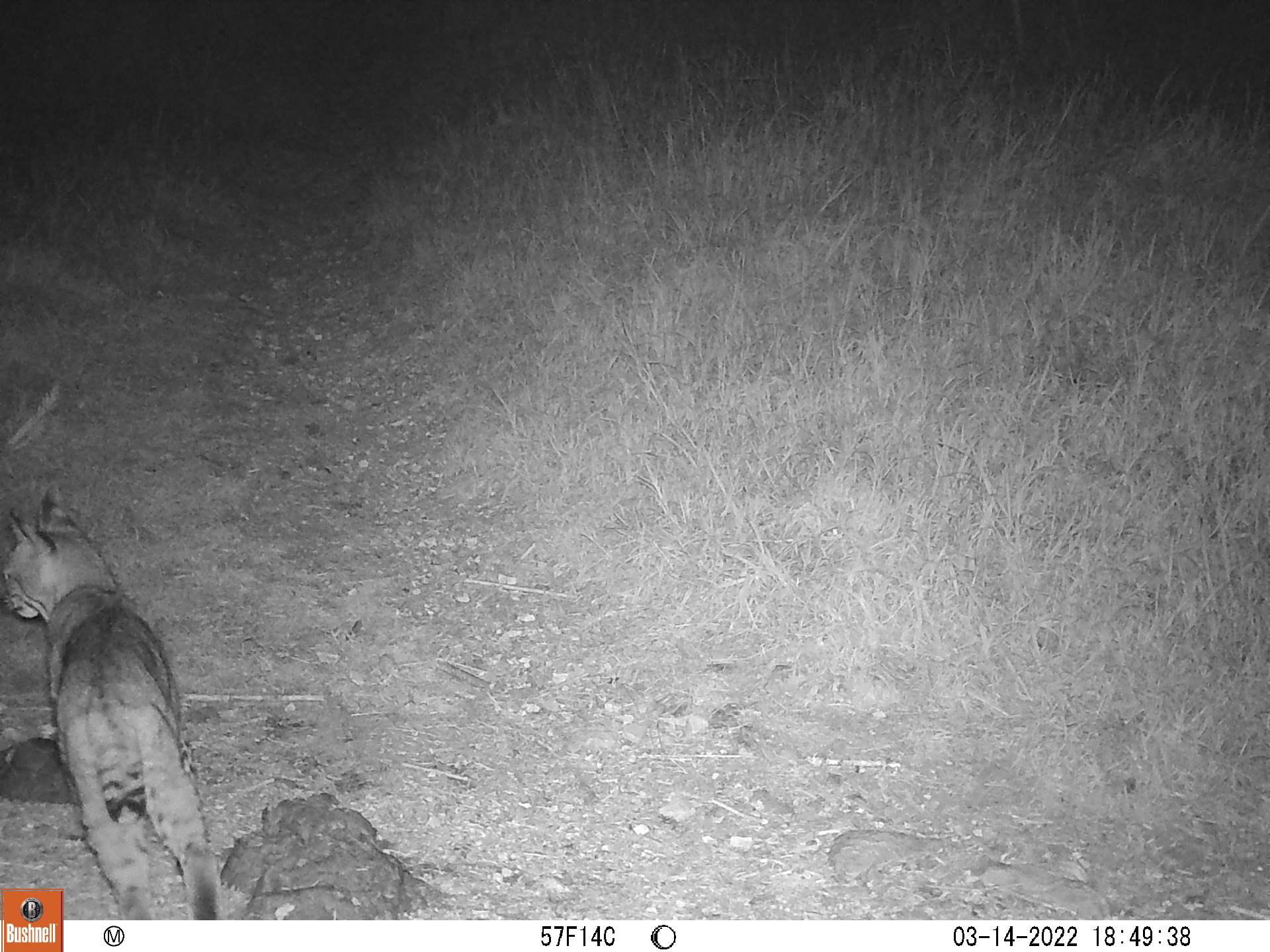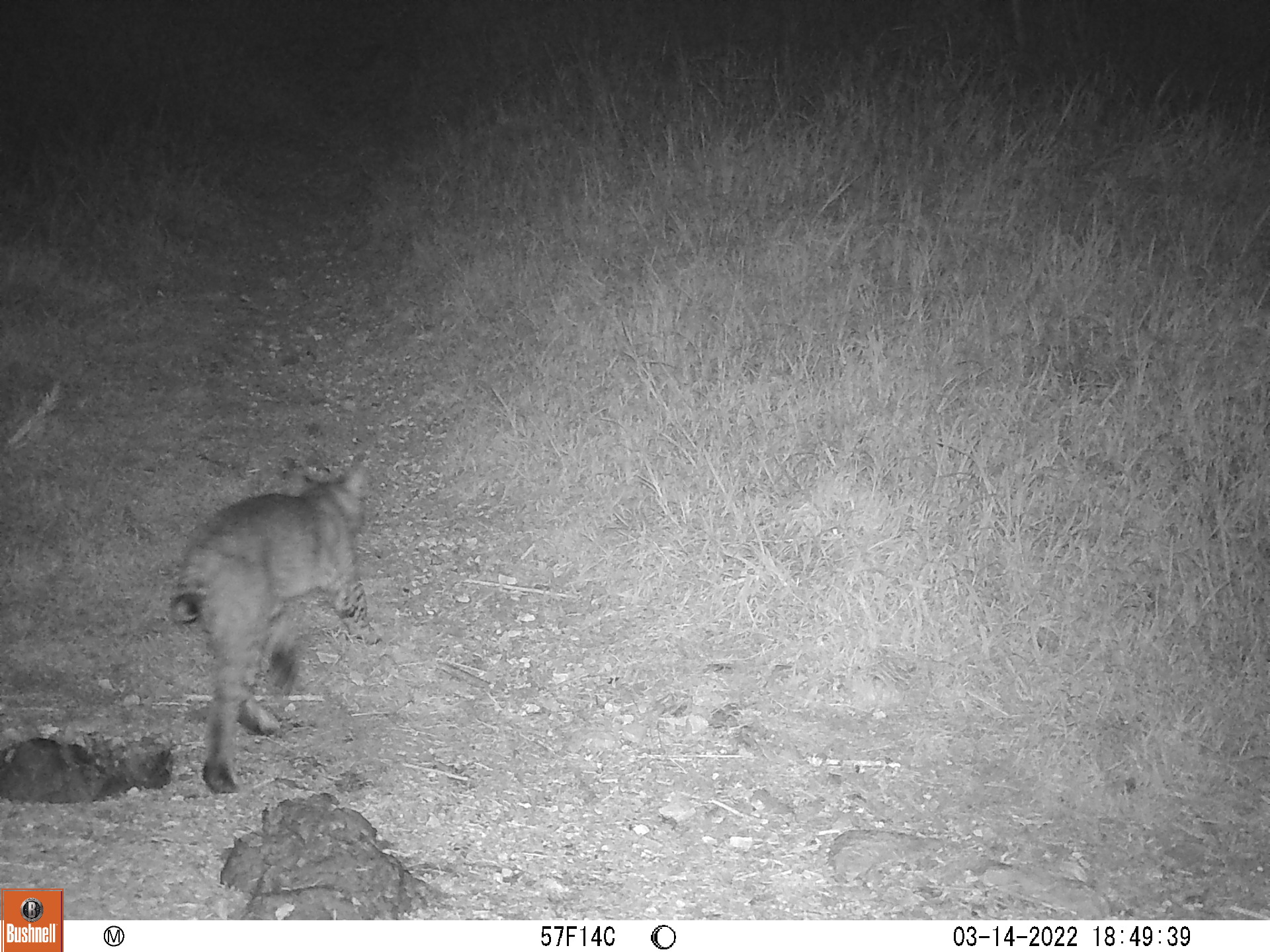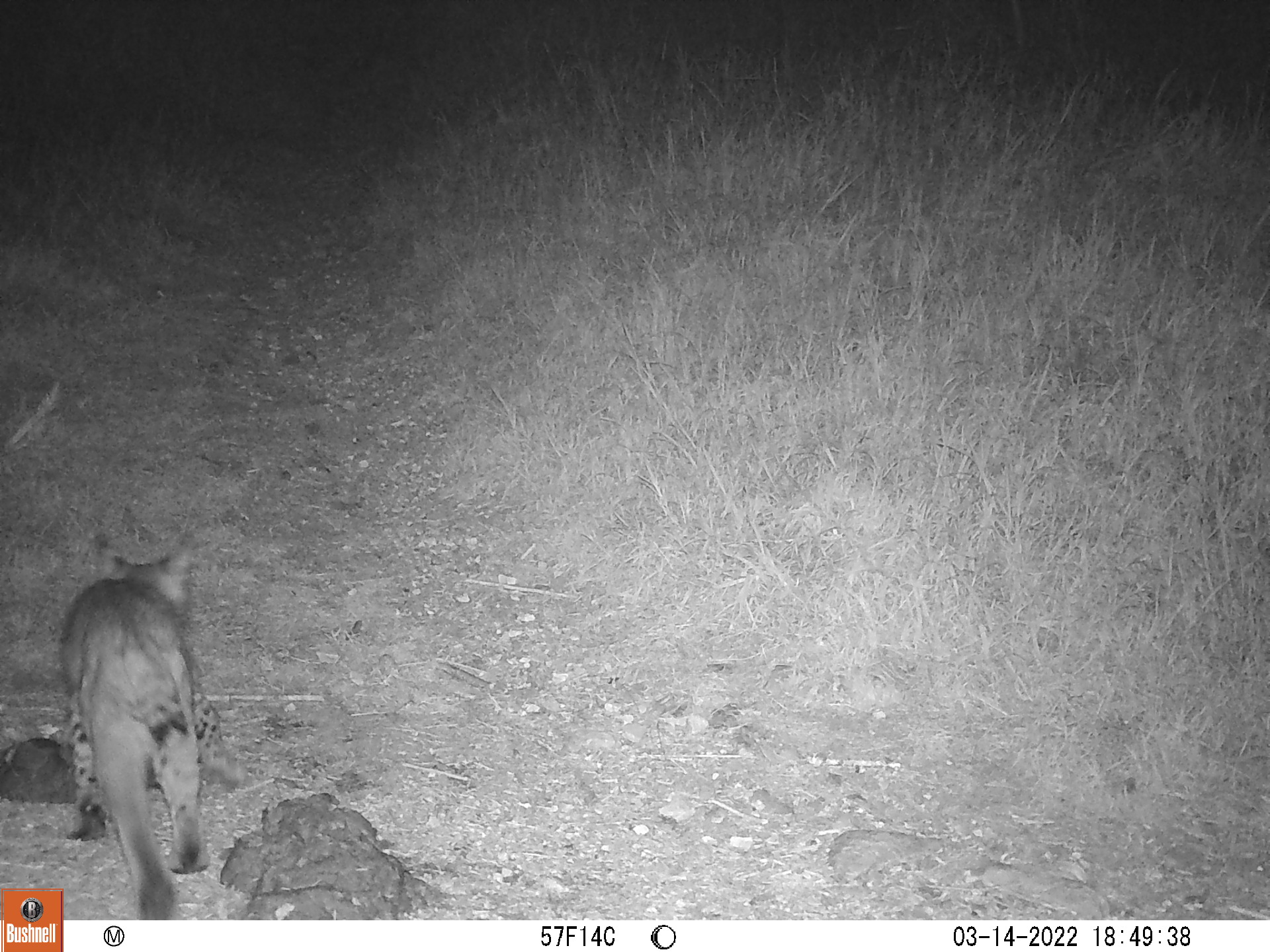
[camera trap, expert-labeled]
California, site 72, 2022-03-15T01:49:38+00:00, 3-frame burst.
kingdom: Animalia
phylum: Chordata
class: Mammalia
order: Carnivora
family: Felidae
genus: Lynx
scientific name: Lynx rufus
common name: bobcat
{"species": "bobcat (Lynx rufus)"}